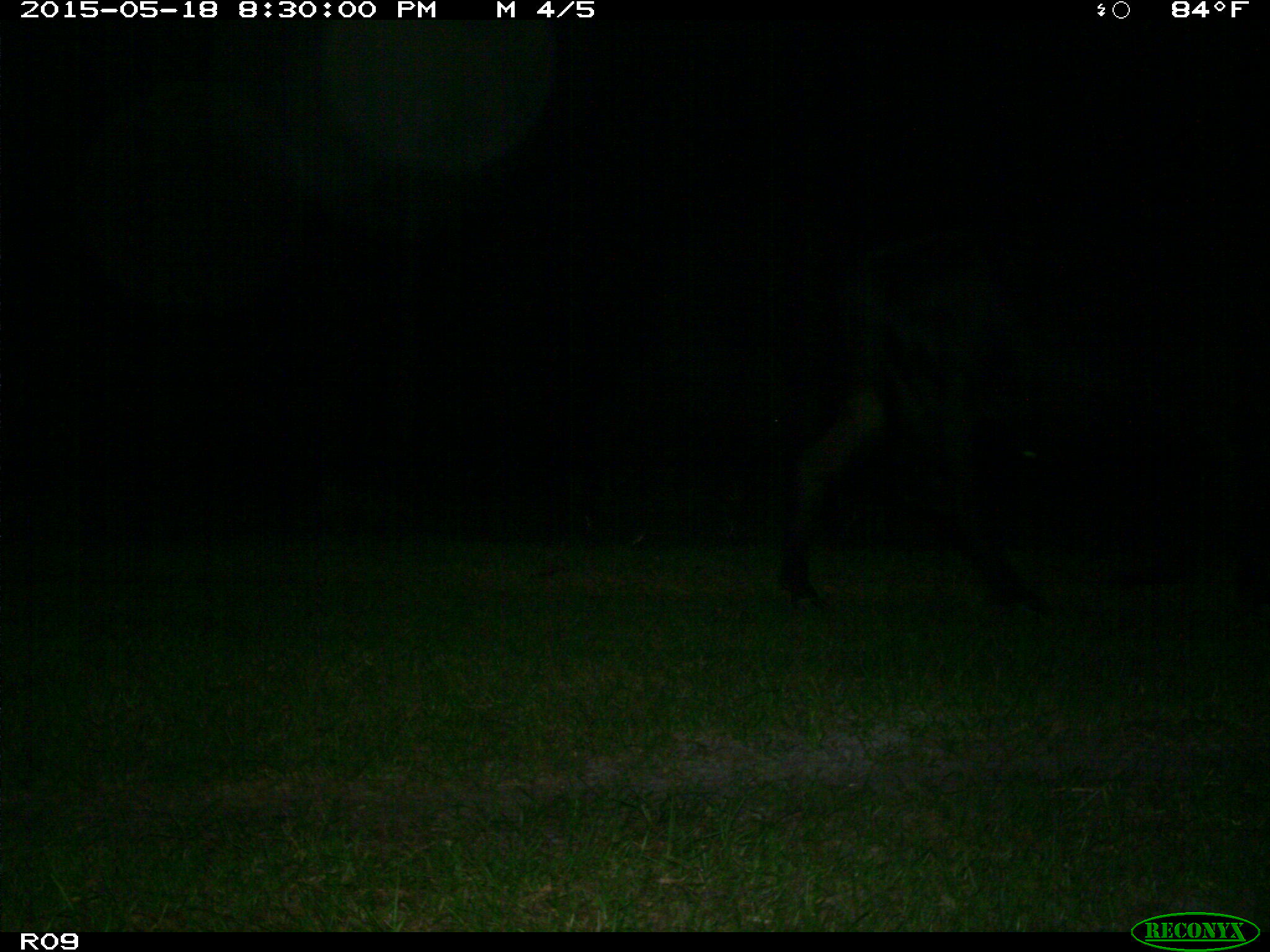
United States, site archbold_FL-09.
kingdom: Animalia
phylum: Chordata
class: Mammalia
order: Artiodactyla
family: Bovidae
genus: Bos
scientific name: Bos taurus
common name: domestic cow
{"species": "Bos taurus (domestic cow)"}